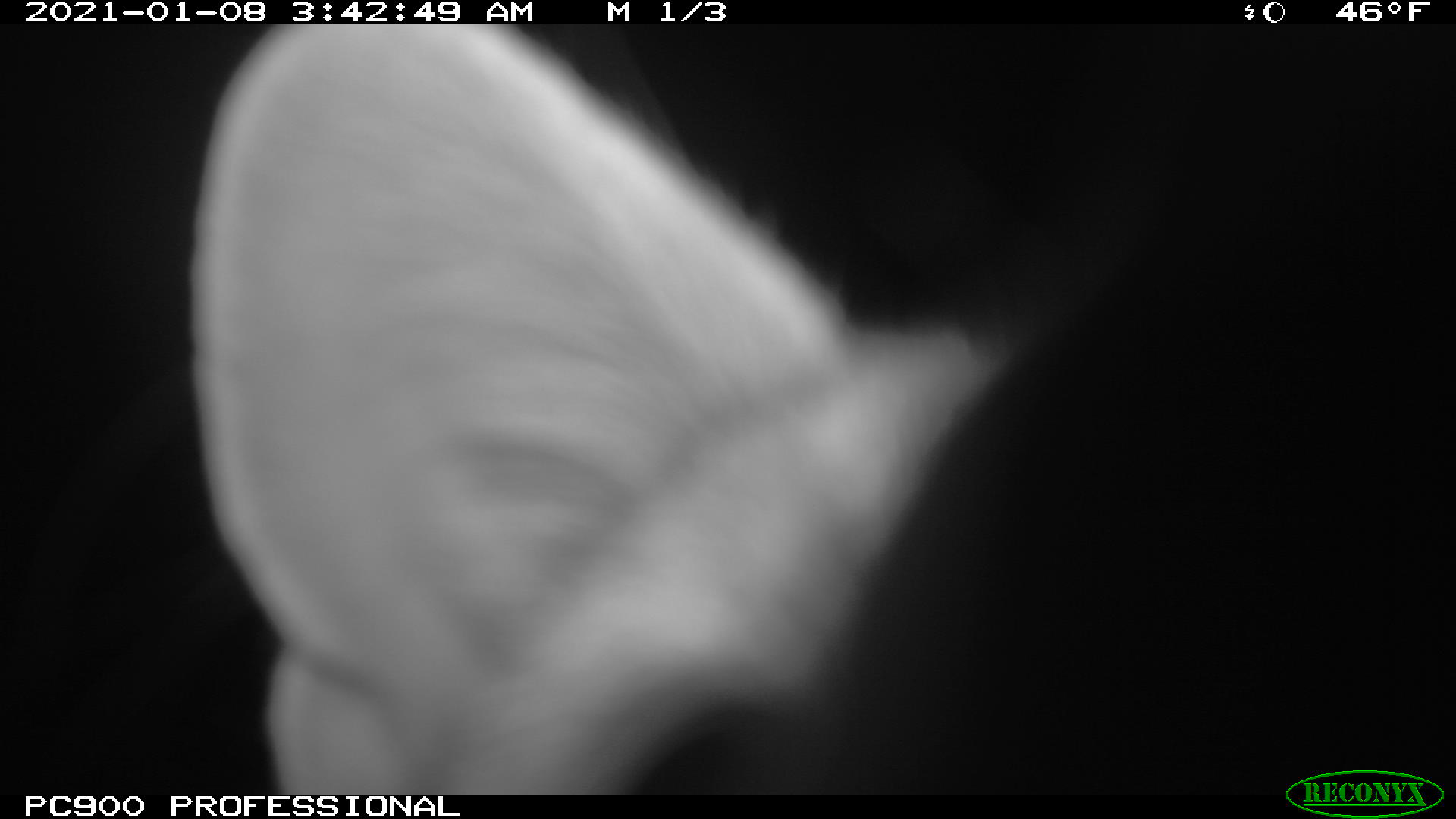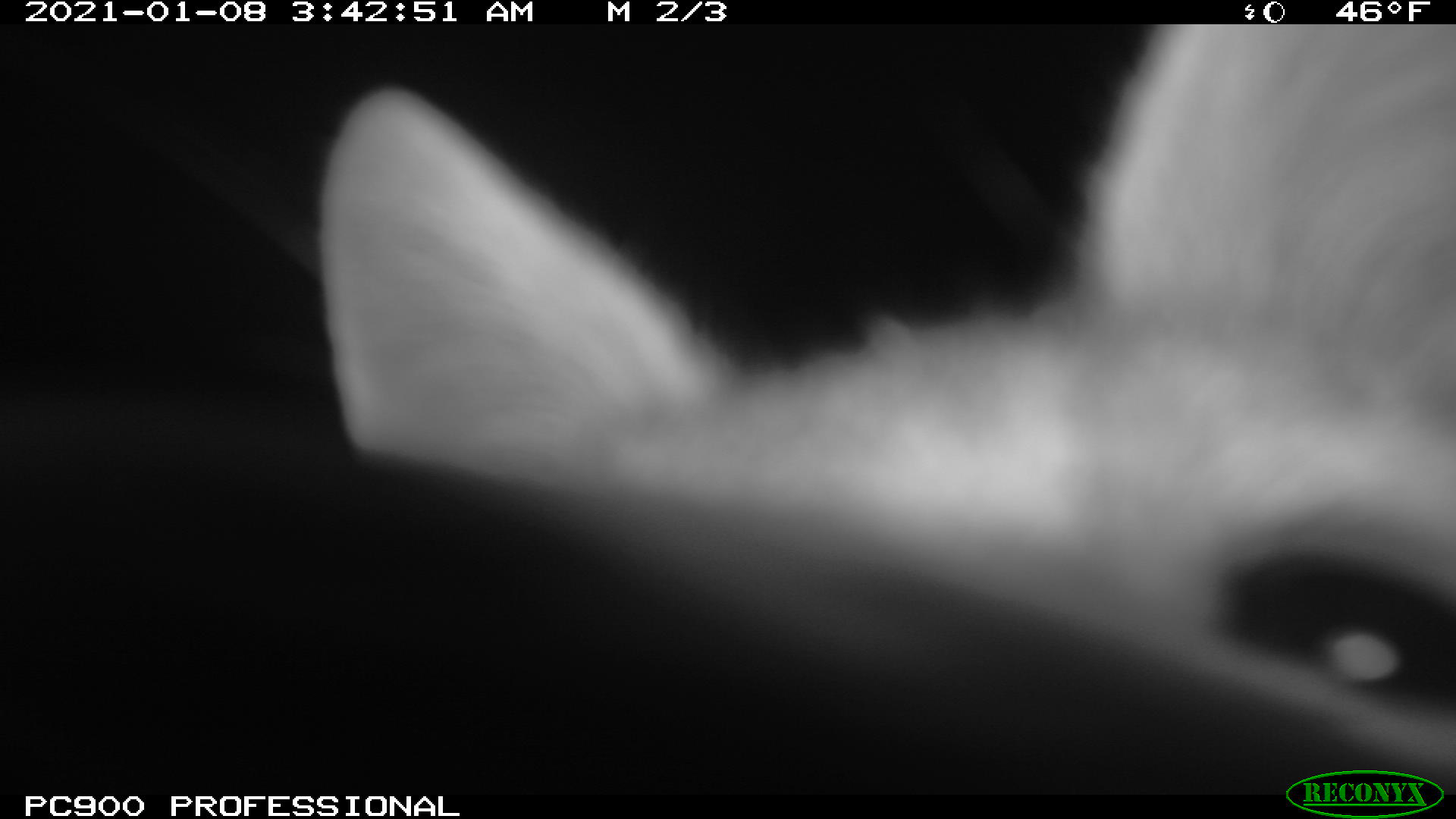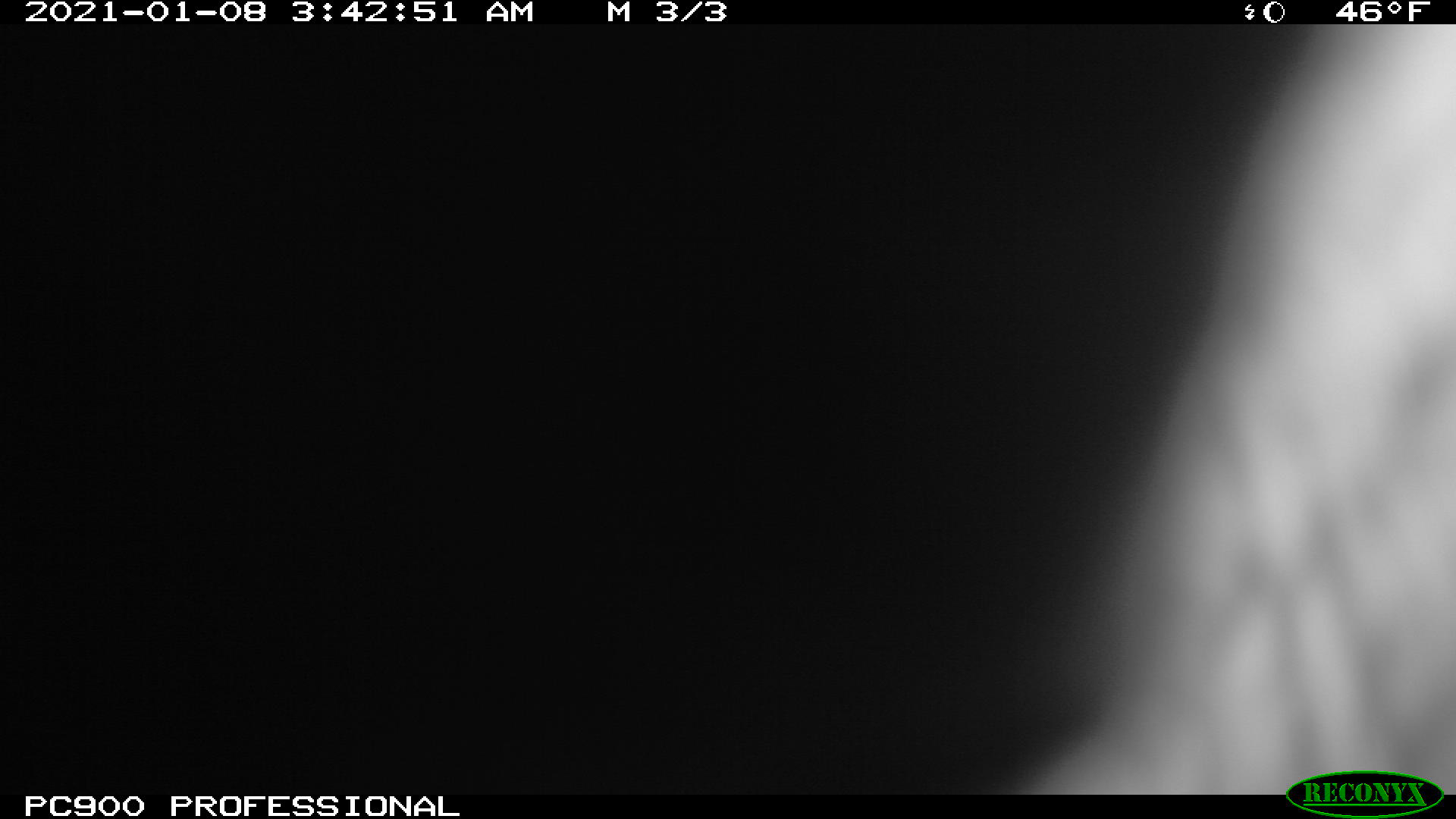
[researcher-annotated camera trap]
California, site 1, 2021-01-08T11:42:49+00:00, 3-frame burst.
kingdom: Animalia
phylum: Chordata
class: Mammalia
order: Carnivora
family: Canidae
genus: Urocyon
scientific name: Urocyon cinereoargenteus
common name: gray fox